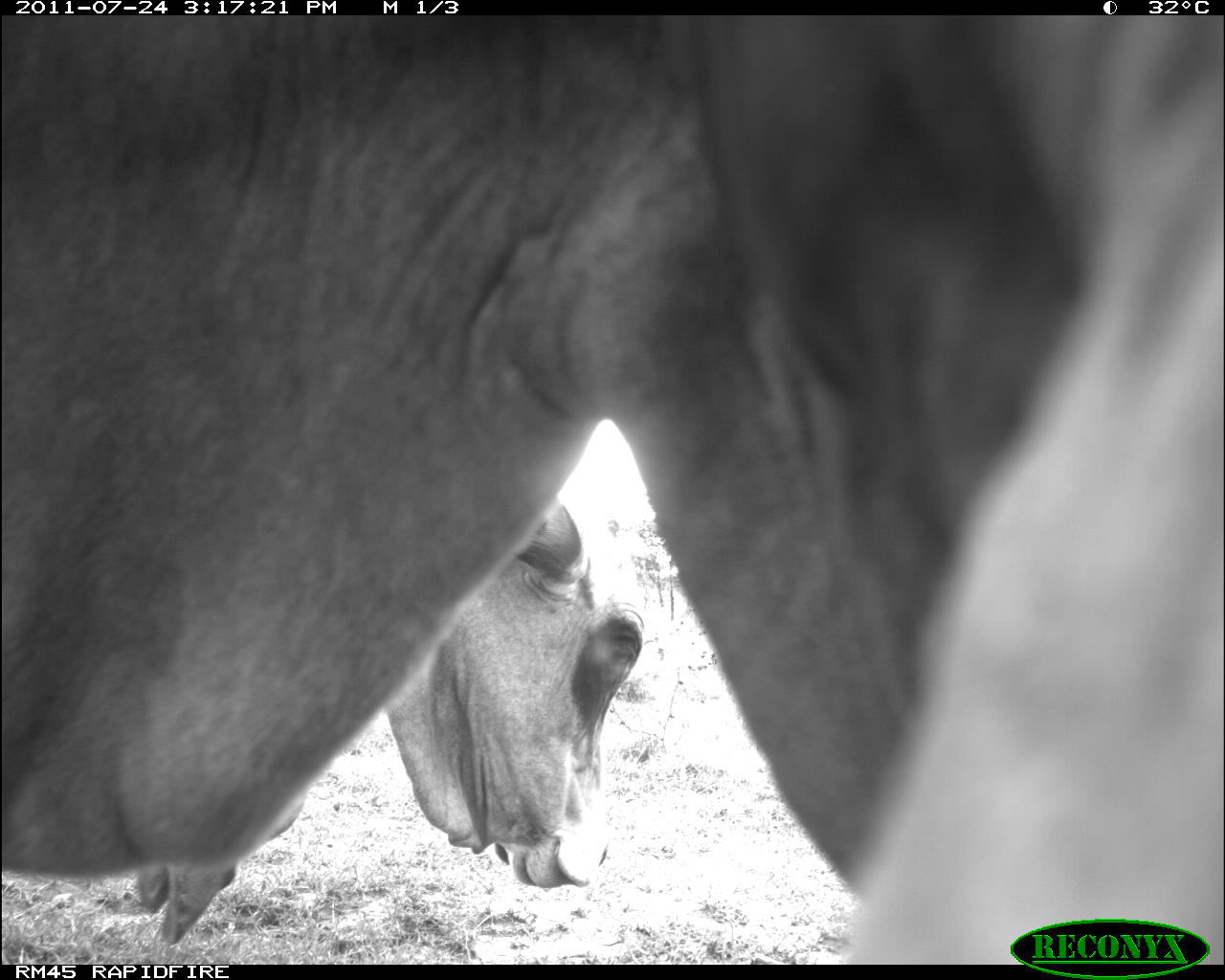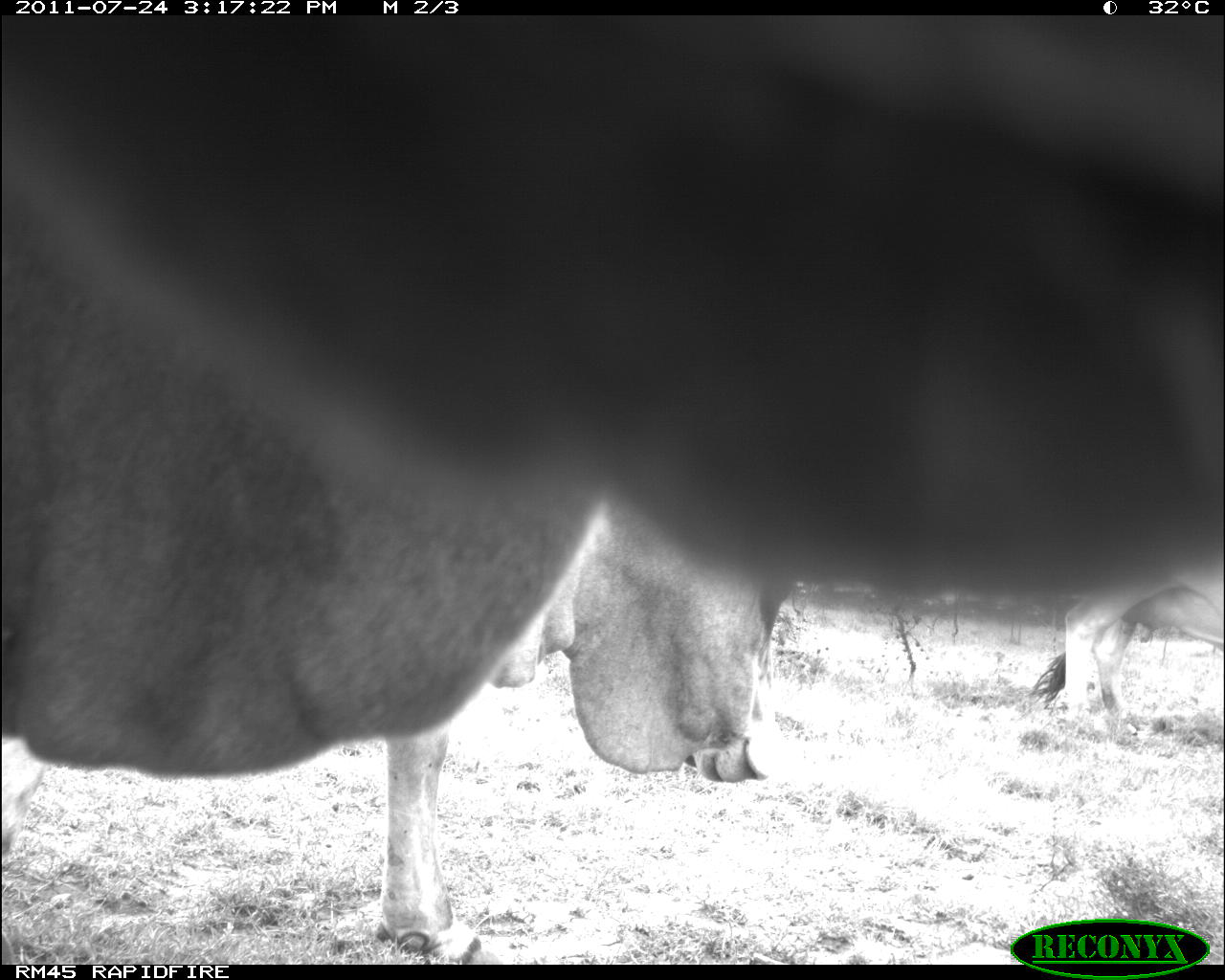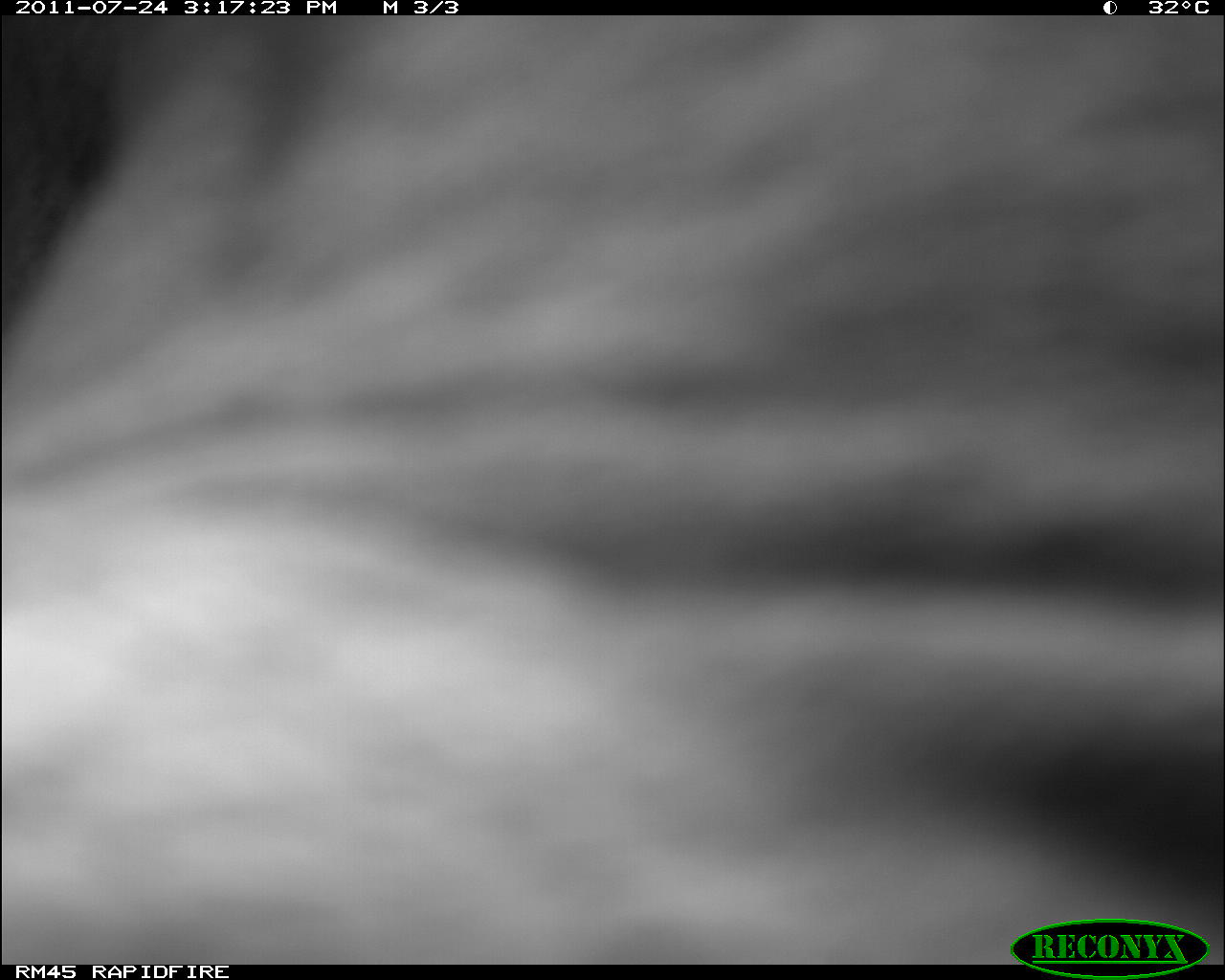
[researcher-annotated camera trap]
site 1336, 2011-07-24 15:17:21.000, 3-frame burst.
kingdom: Animalia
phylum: Chordata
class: Mammalia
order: Artiodactyla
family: Bovidae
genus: Bos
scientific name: Bos taurus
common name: domestic cattle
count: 2